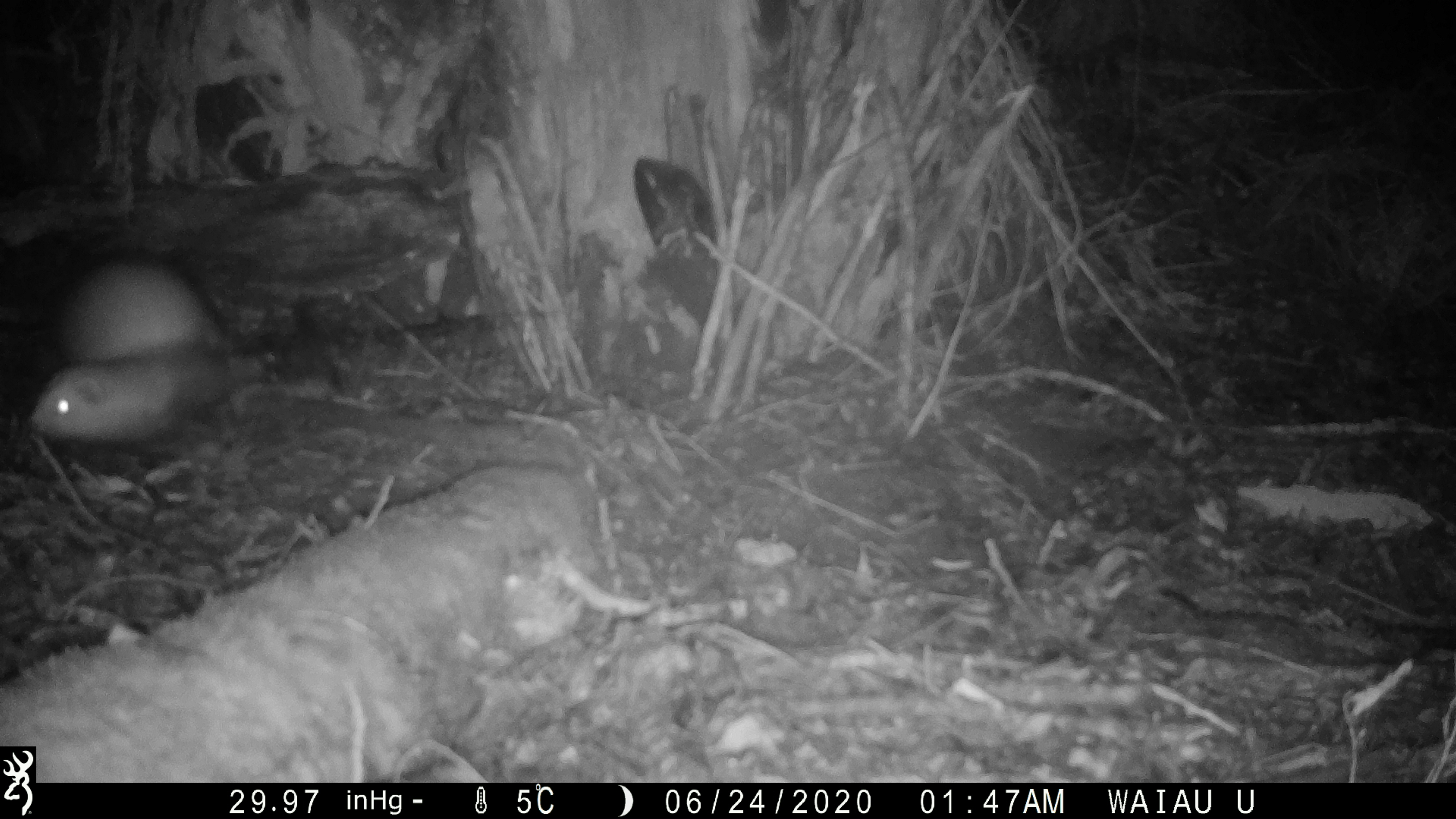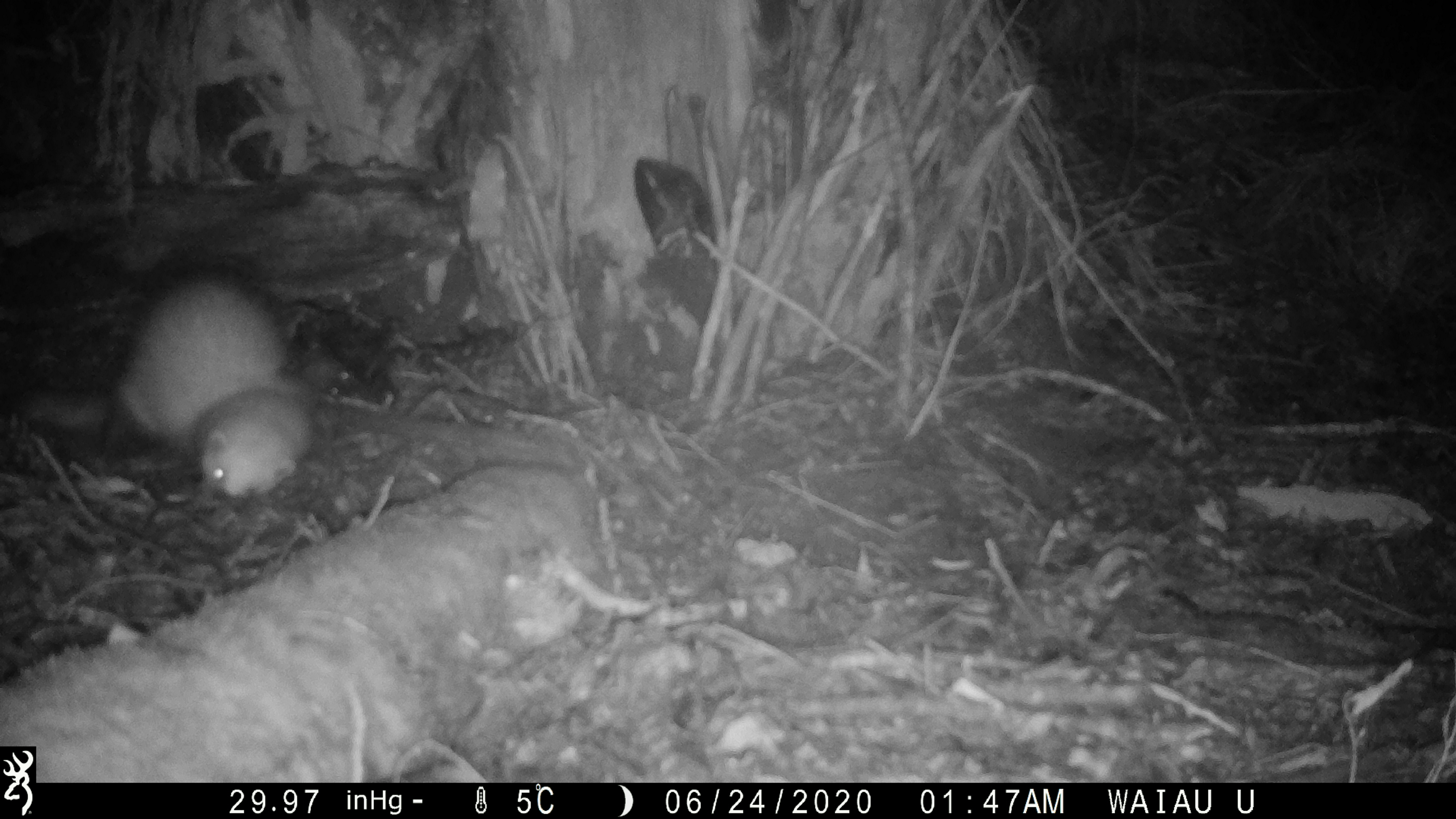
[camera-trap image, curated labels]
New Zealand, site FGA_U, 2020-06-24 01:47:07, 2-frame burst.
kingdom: Animalia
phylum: Chordata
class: Mammalia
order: Carnivora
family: Mustelidae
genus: Mustela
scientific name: Mustela furo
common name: ferret